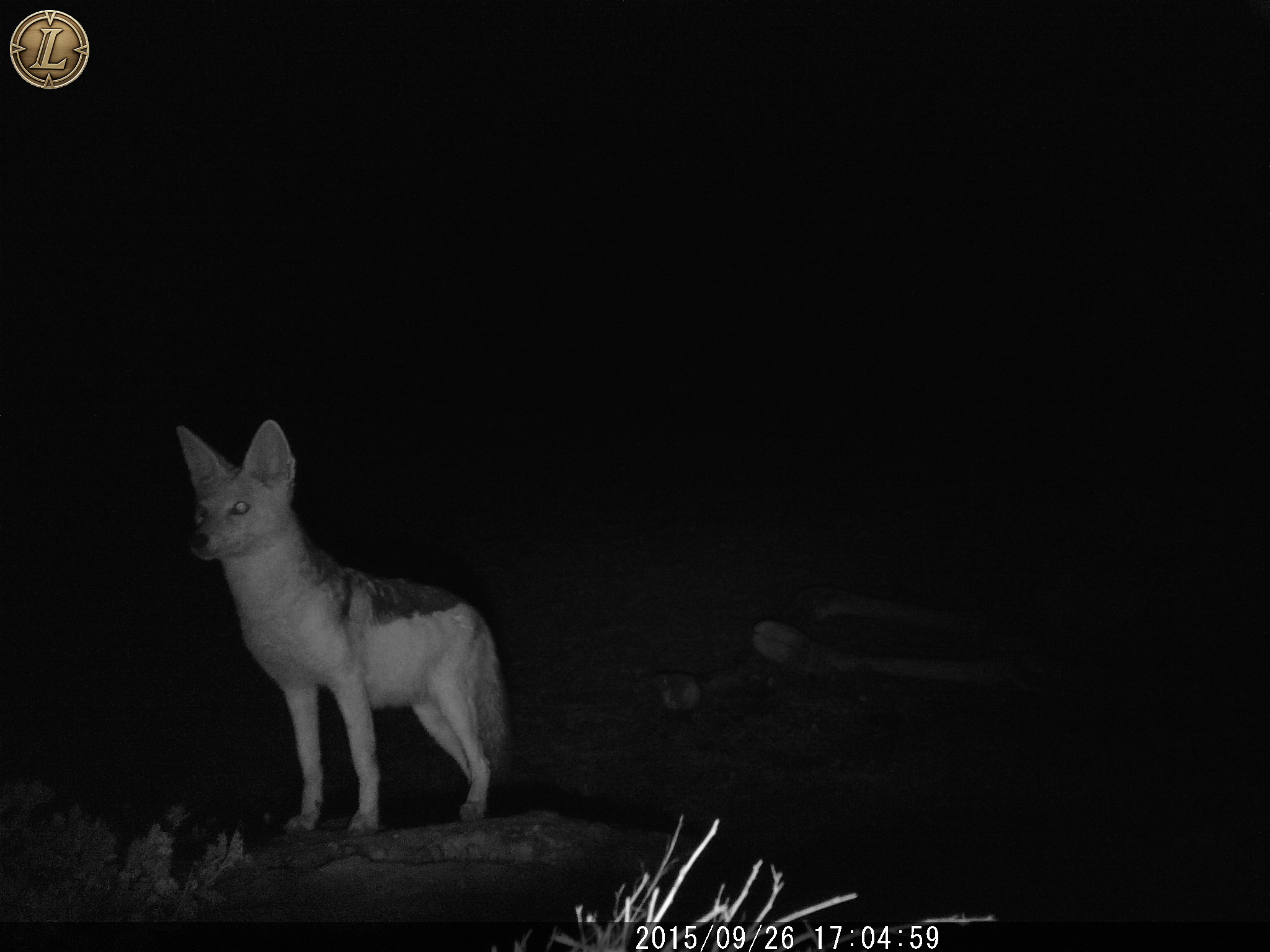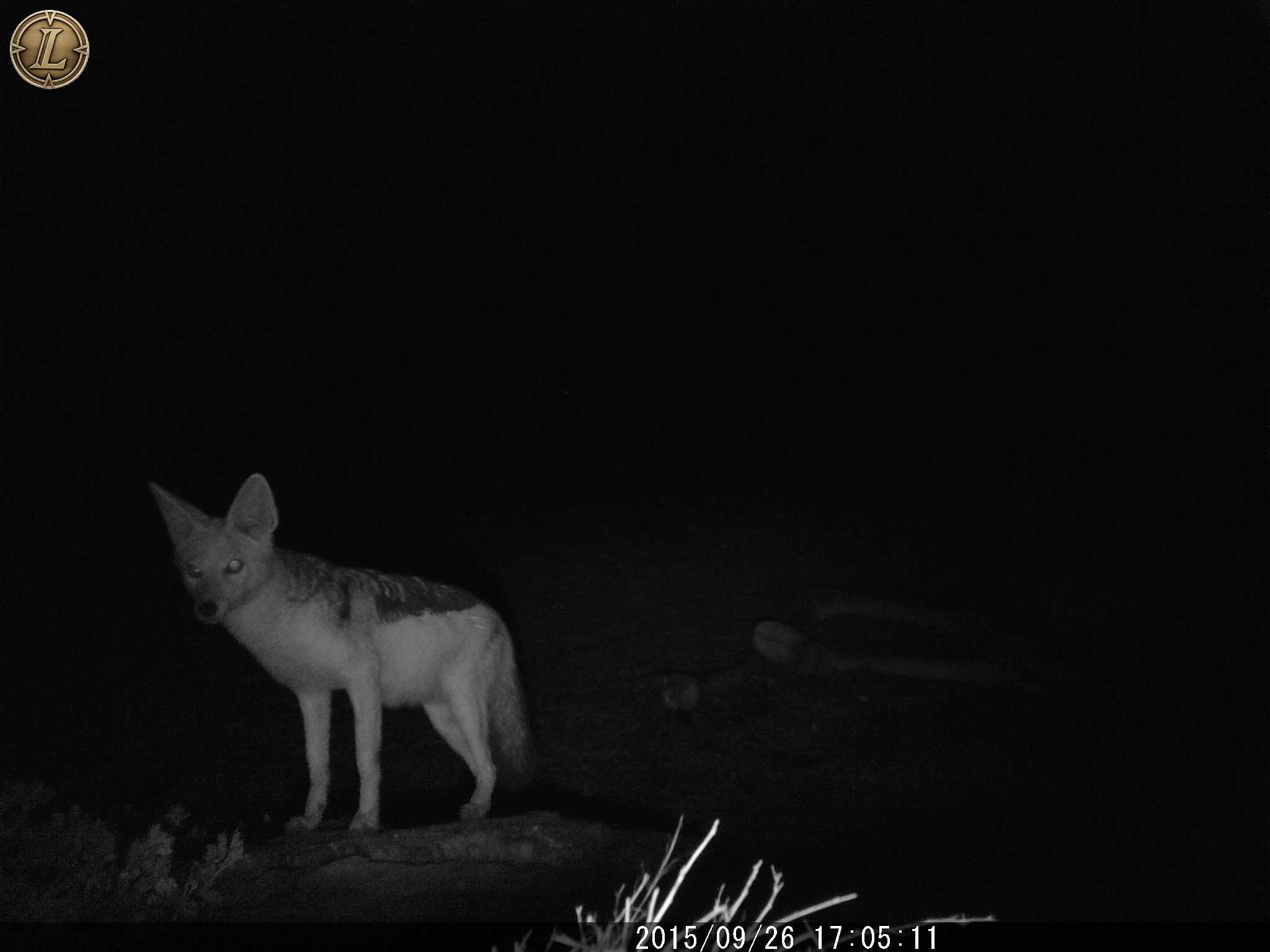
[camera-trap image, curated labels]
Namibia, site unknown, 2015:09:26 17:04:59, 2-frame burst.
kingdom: Animalia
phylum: Chordata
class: Mammalia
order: Carnivora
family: Canidae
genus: Lupulella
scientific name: Lupulella mesomelas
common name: black-backed jackal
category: canis mesomelas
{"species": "canis mesomelas (black-backed jackal) (Lupulella mesomelas)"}